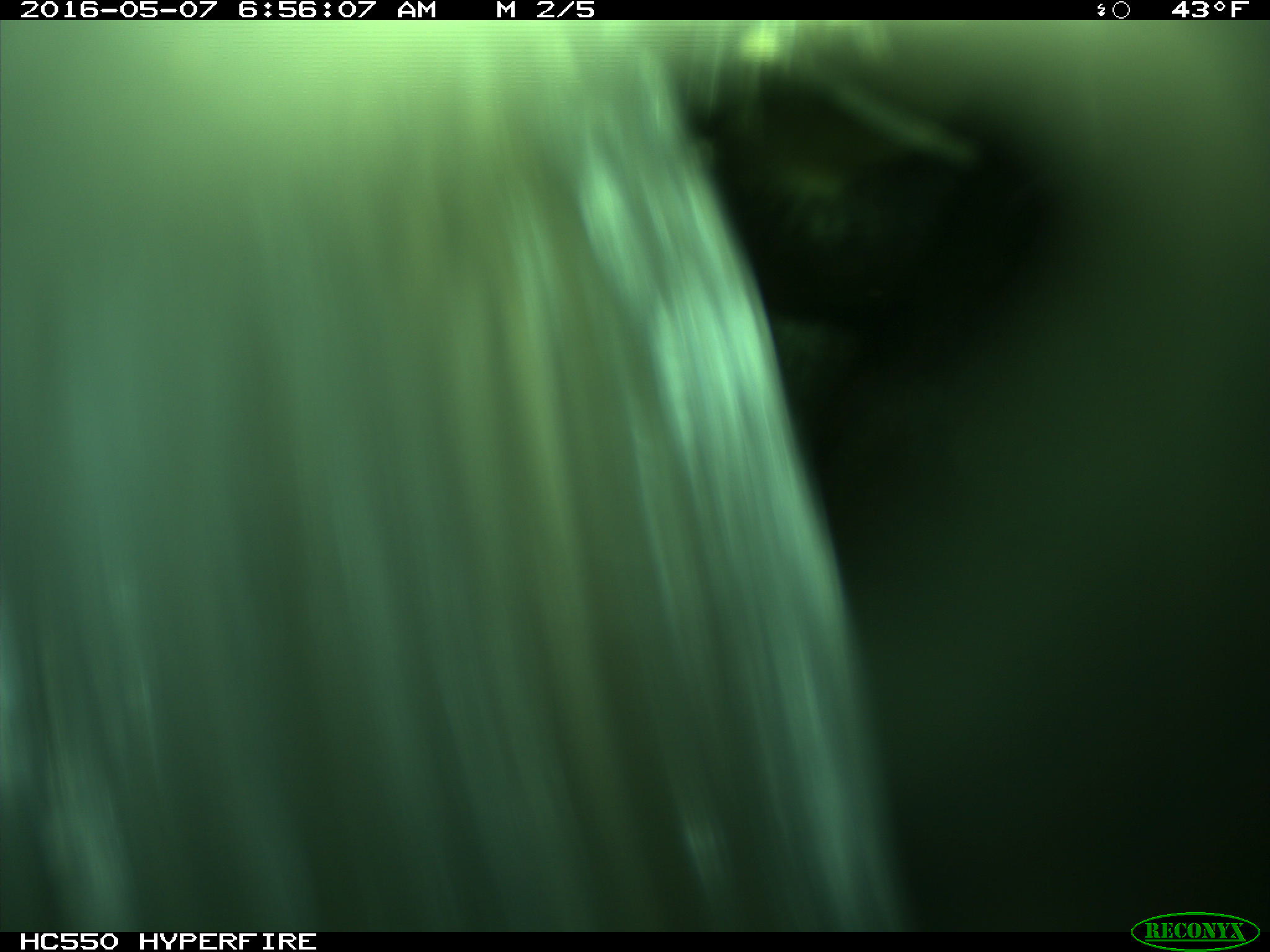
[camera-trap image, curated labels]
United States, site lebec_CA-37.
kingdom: Animalia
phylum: Chordata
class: Mammalia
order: Artiodactyla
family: Bovidae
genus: Bos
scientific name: Bos taurus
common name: domestic cow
Bos taurus (domestic cow).